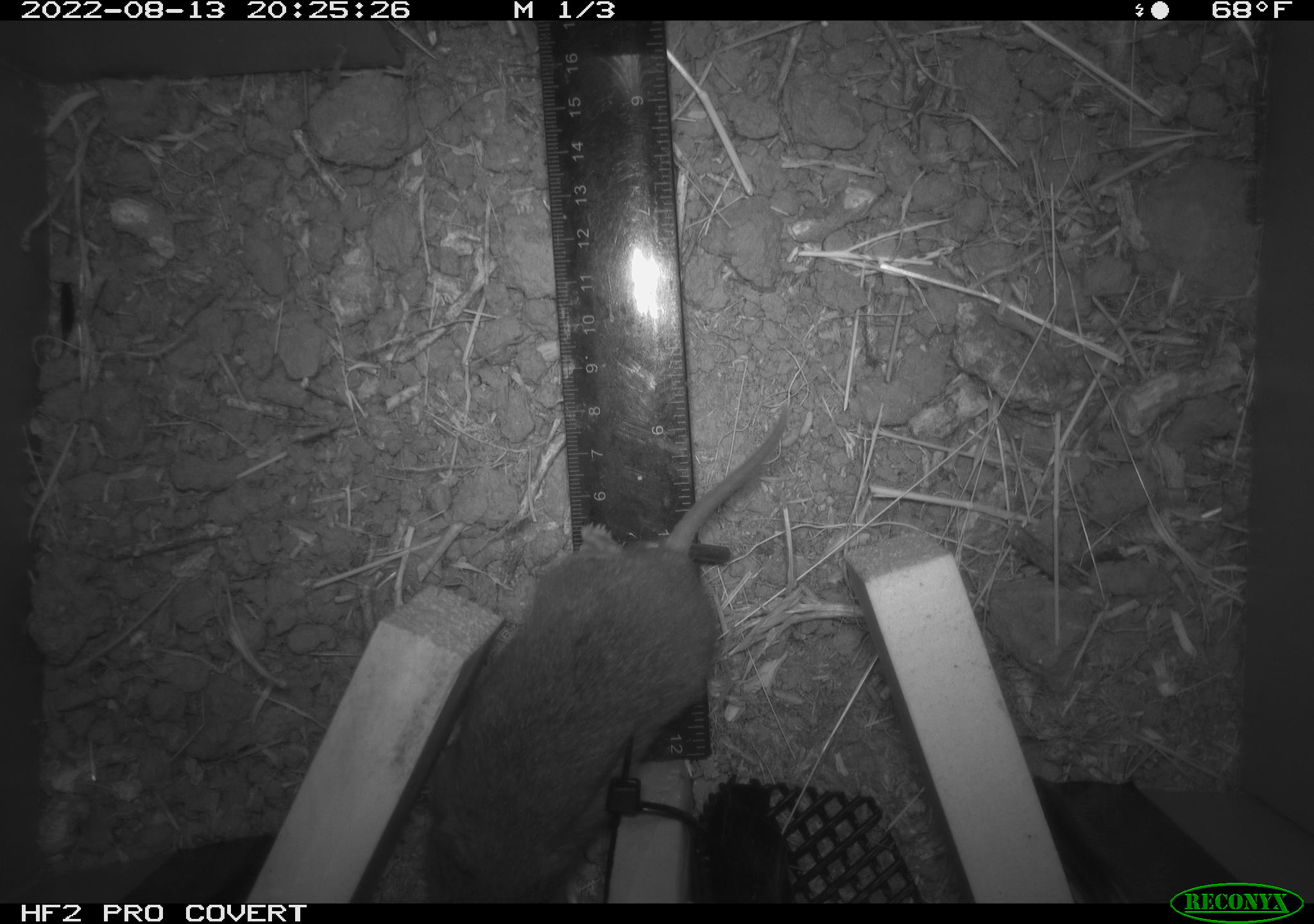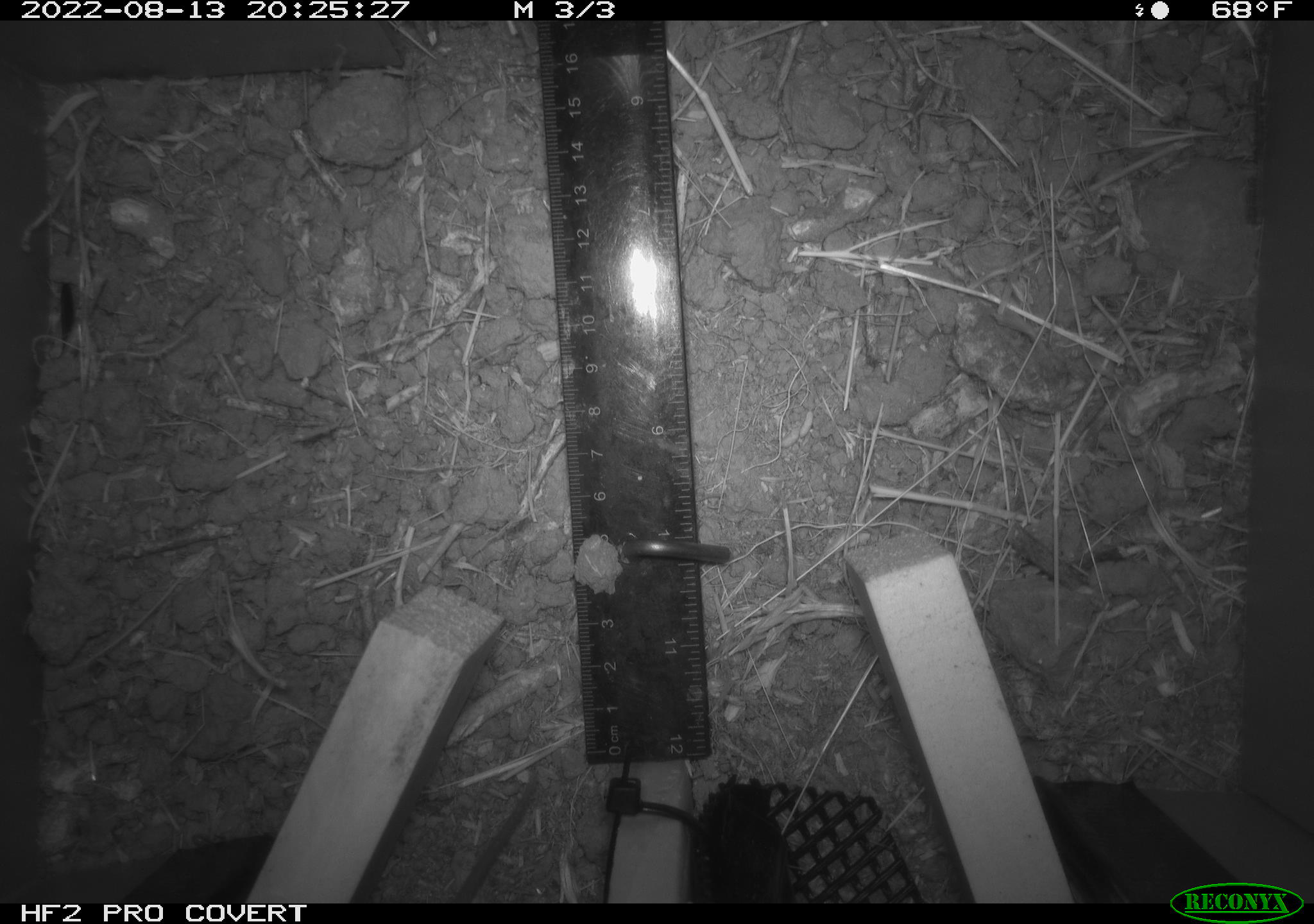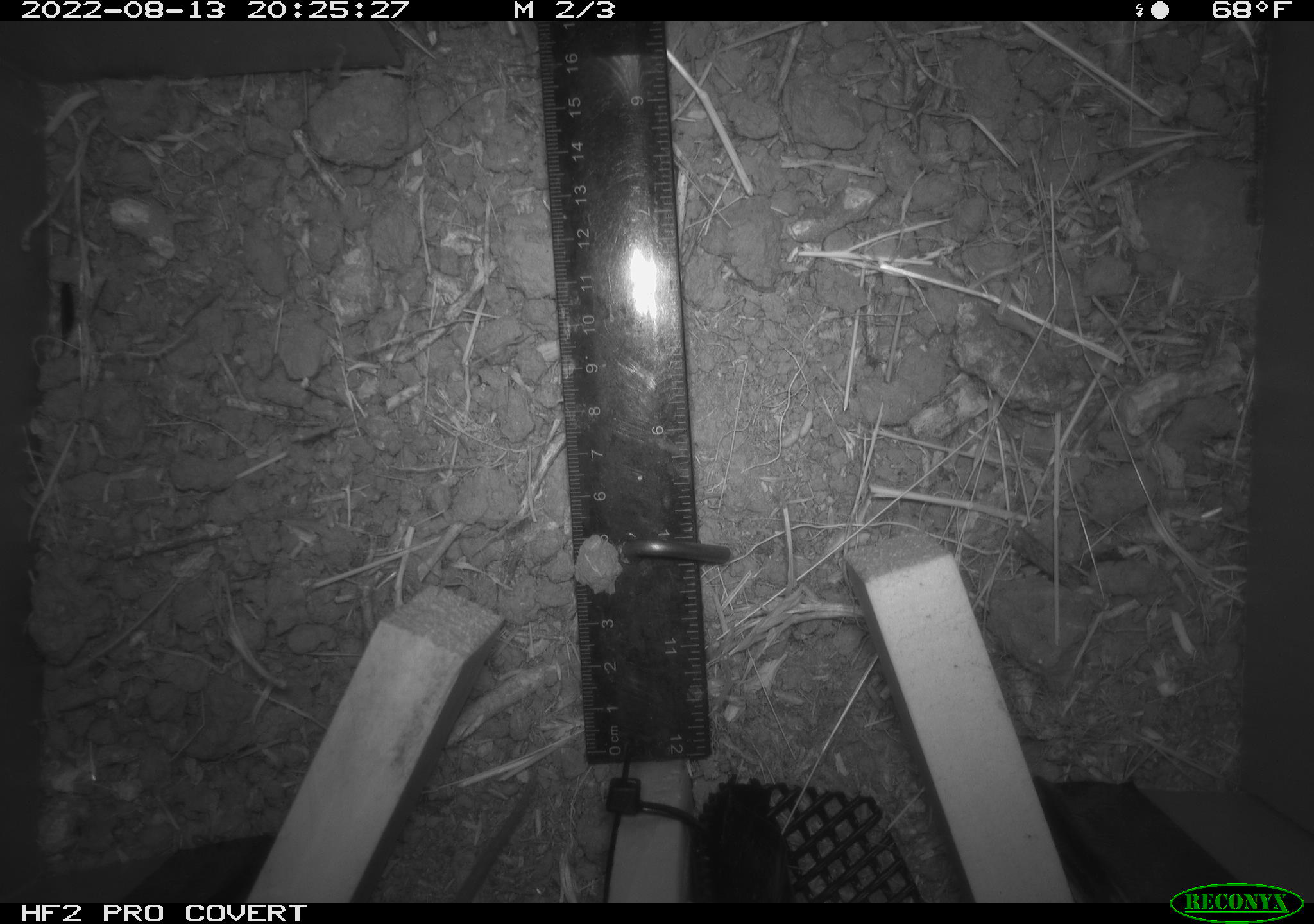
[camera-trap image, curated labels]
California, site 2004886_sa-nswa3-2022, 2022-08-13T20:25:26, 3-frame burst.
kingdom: Animalia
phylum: Chordata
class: Mammalia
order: Rodentia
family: Cricetidae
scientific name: Cricetidae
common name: hamsters, voles, lemmings, and allies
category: cricetidae family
Cricetidae family (hamsters, voles, lemmings, and allies) (Cricetidae).